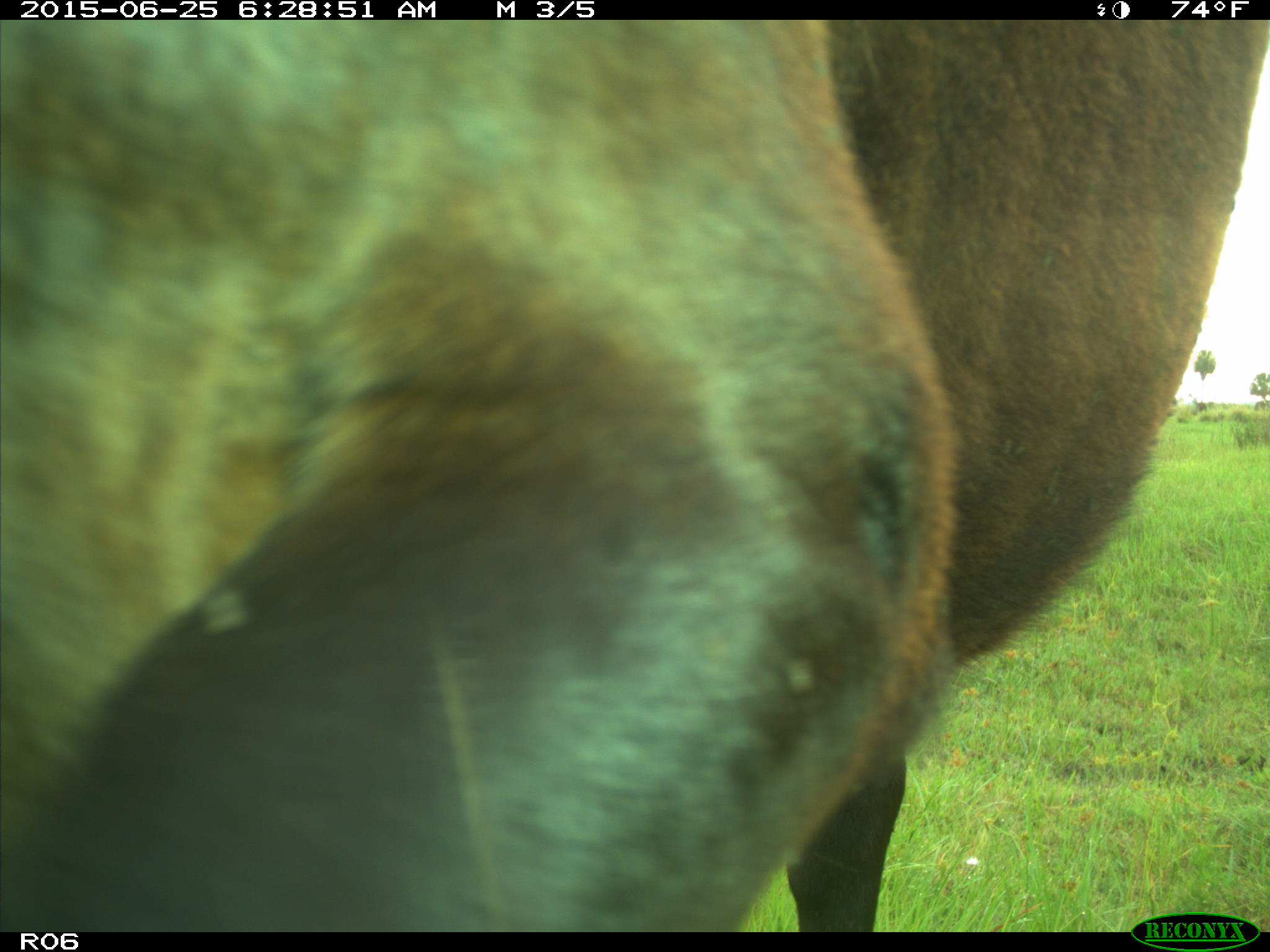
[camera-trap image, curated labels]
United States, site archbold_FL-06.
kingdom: Animalia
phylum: Chordata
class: Mammalia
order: Artiodactyla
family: Bovidae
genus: Bos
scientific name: Bos taurus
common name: domestic cow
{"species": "Bos taurus (domestic cow)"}